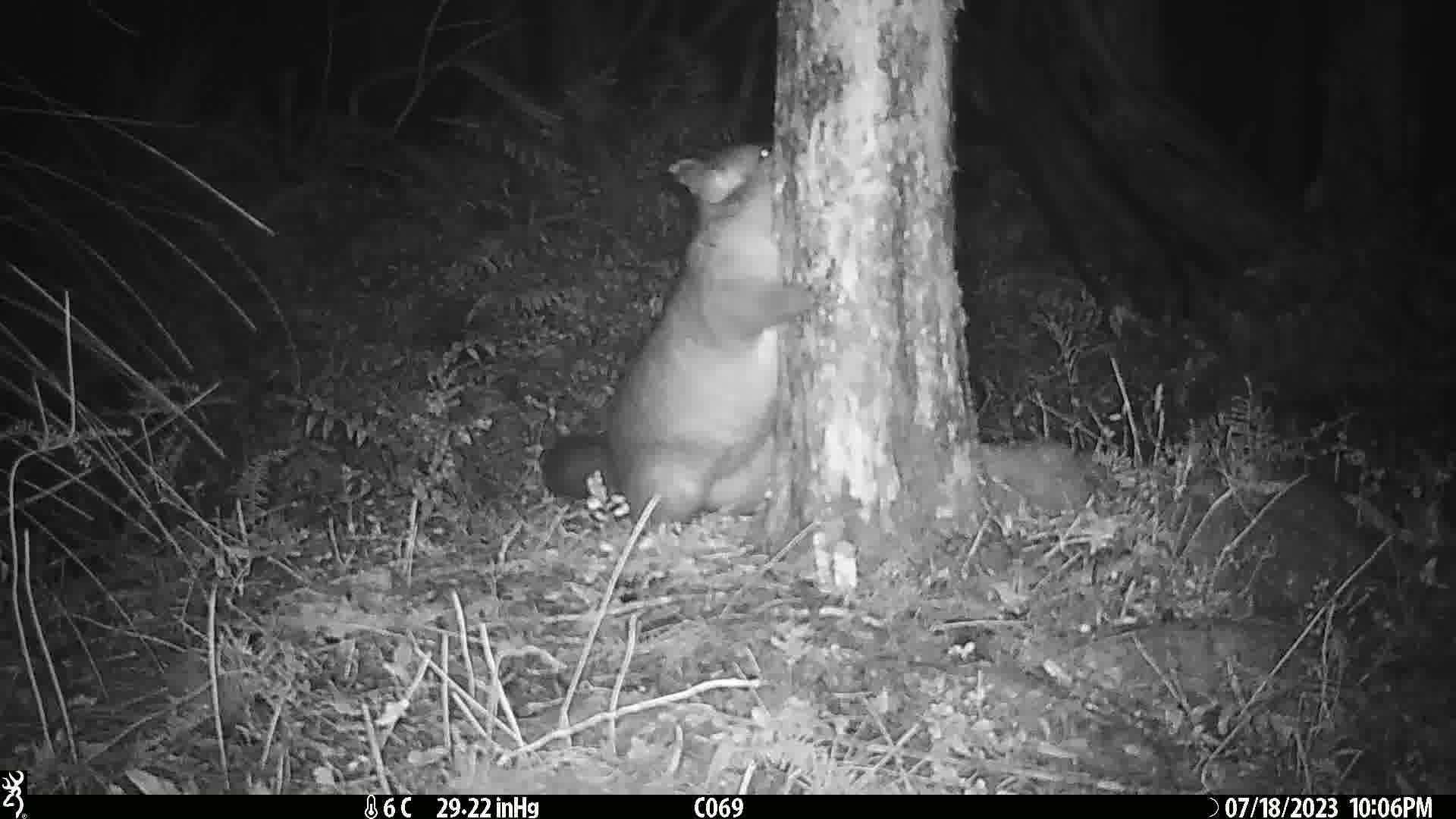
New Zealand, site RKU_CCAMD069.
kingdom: Animalia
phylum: Chordata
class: Mammalia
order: Diprotodontia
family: Phalangeridae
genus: Trichosurus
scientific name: Trichosurus vulpecula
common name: common brushtail possum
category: possum